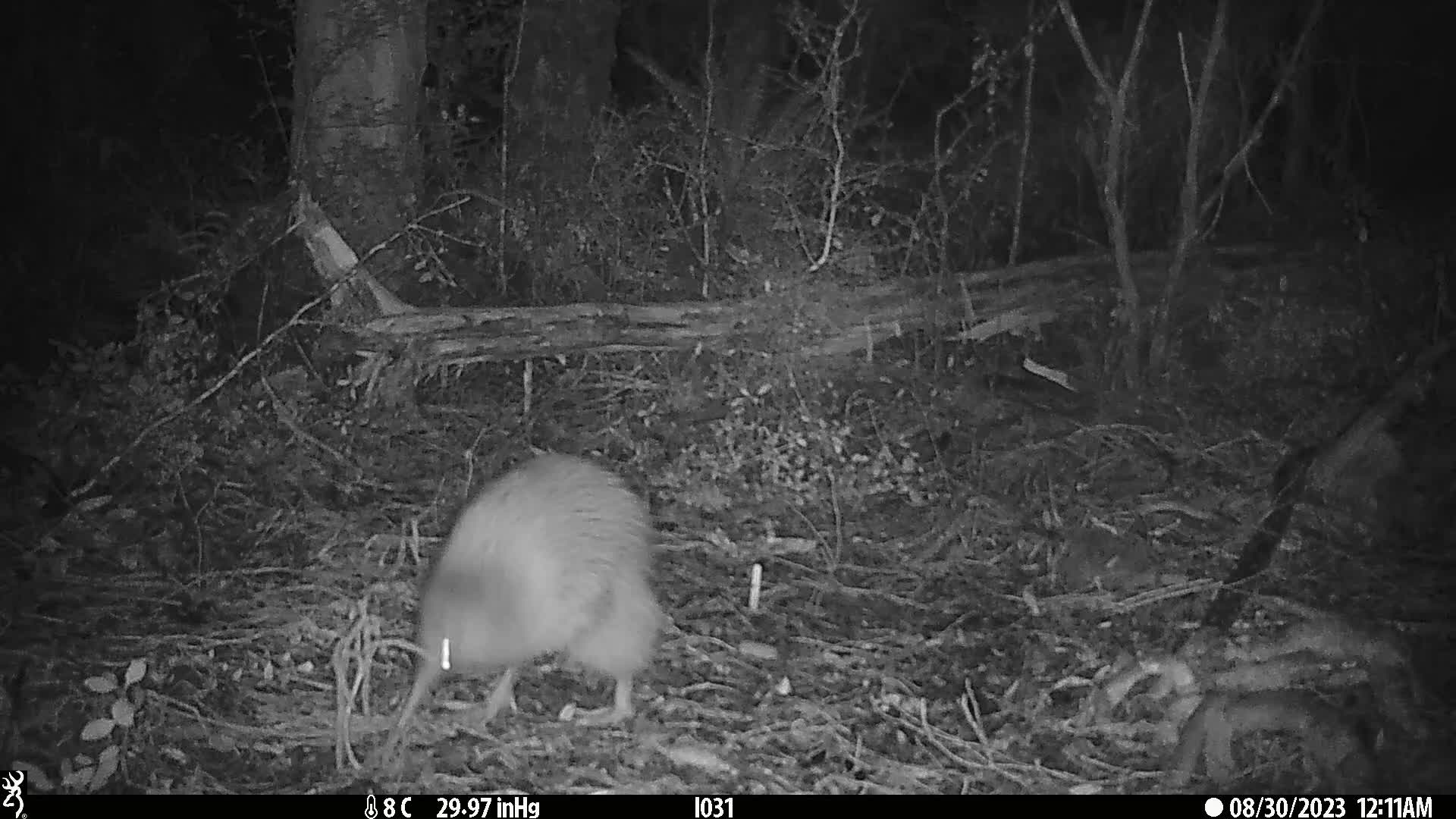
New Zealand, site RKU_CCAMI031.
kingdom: Animalia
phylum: Chordata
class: Aves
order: Apterygiformes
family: Apterygidae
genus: Apteryx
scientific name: Apteryx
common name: kiwi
Kiwi (Apteryx).